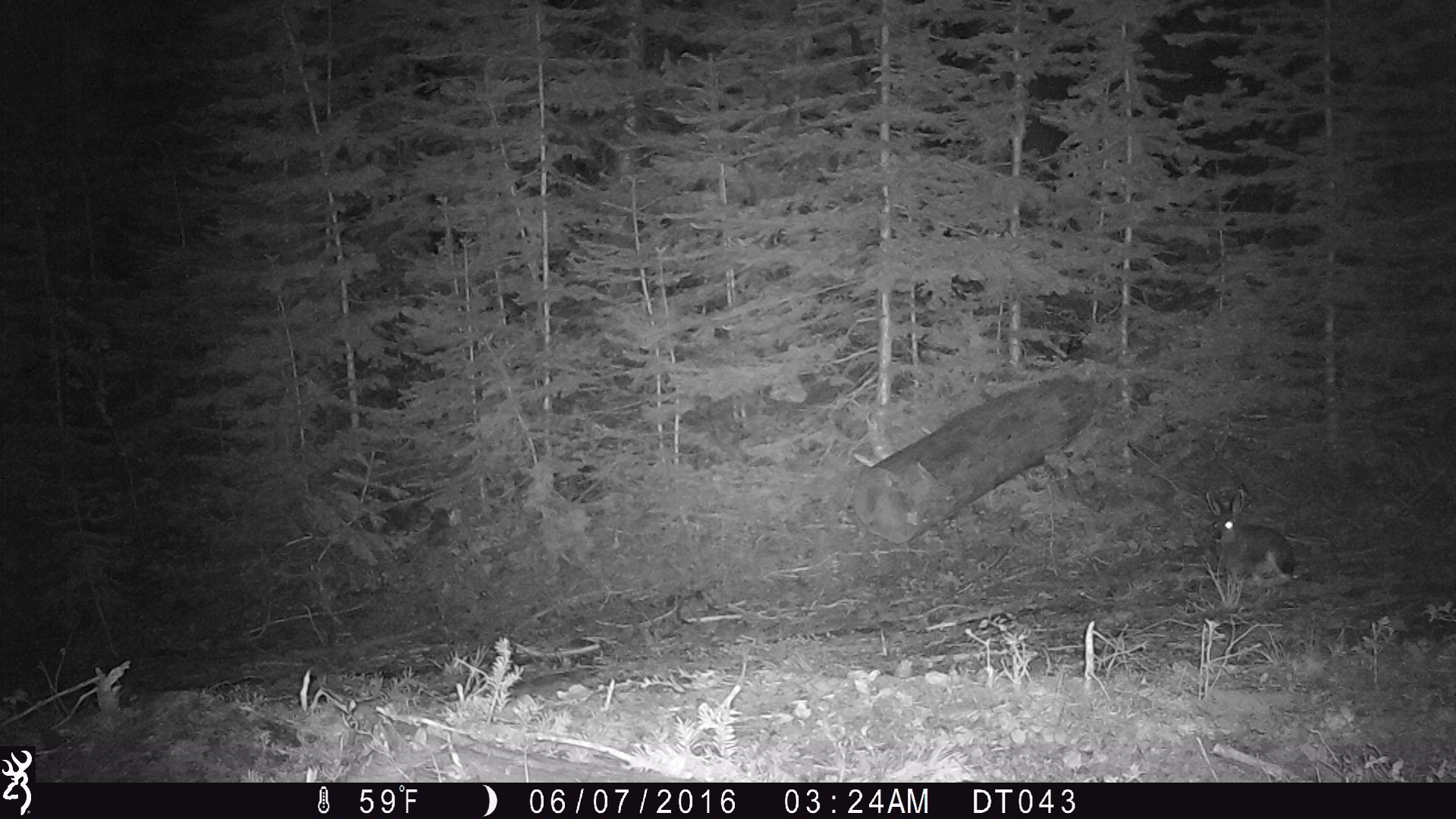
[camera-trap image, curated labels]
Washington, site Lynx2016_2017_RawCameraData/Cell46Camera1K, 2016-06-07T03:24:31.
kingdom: Animalia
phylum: Chordata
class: Mammalia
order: Lagomorpha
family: Leporidae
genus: Lepus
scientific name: Lepus americanus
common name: snowshoe hare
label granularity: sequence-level